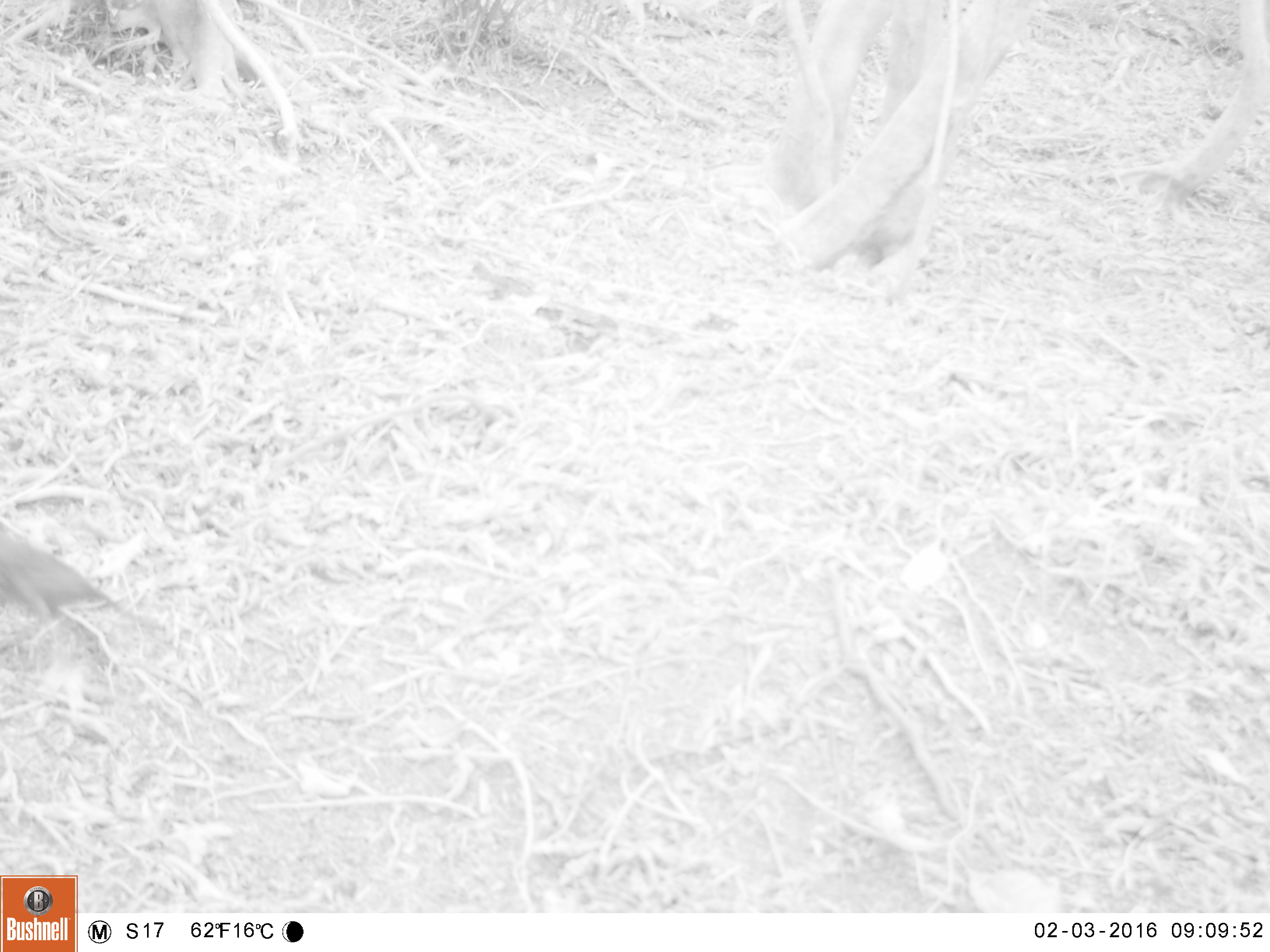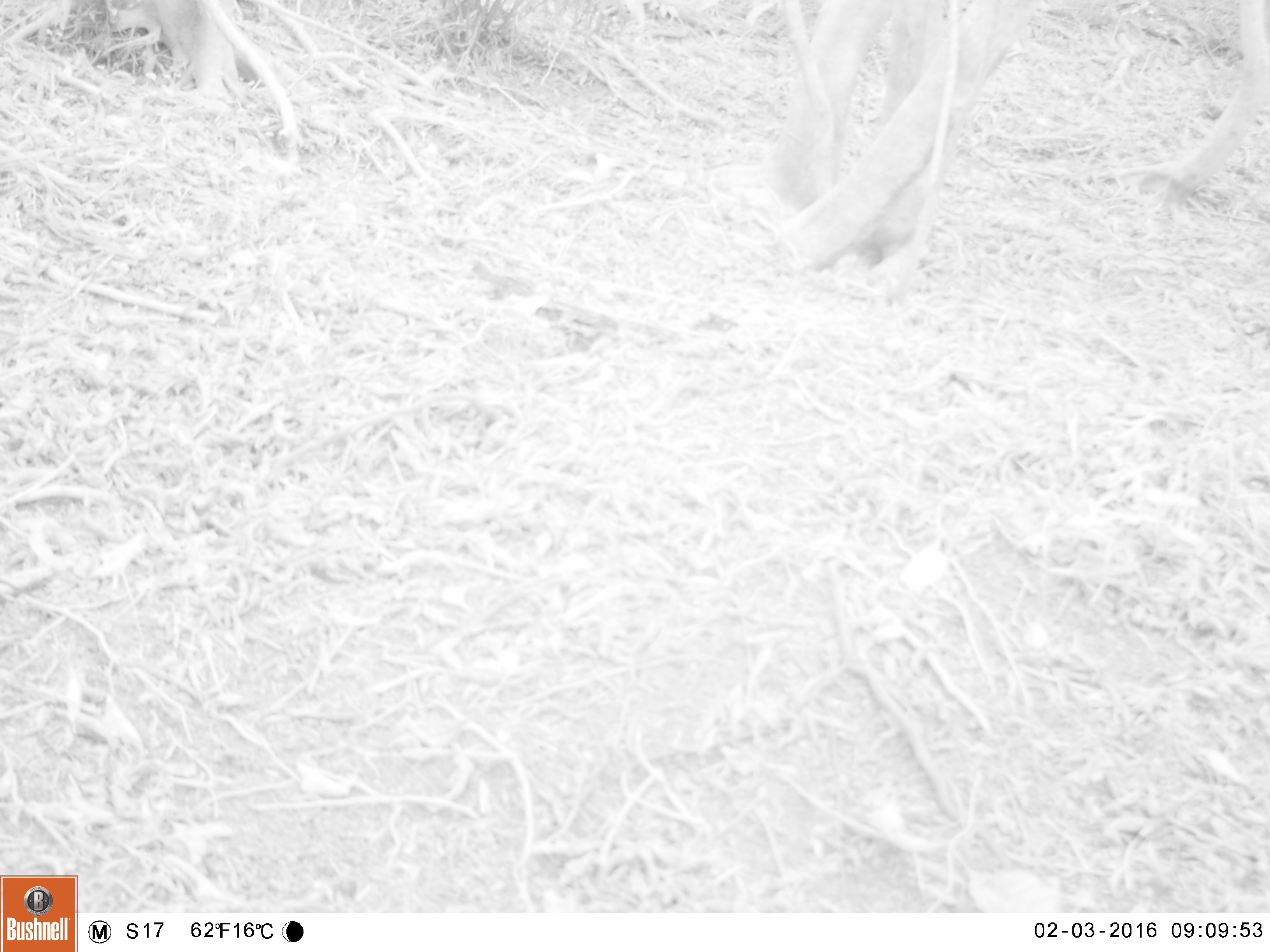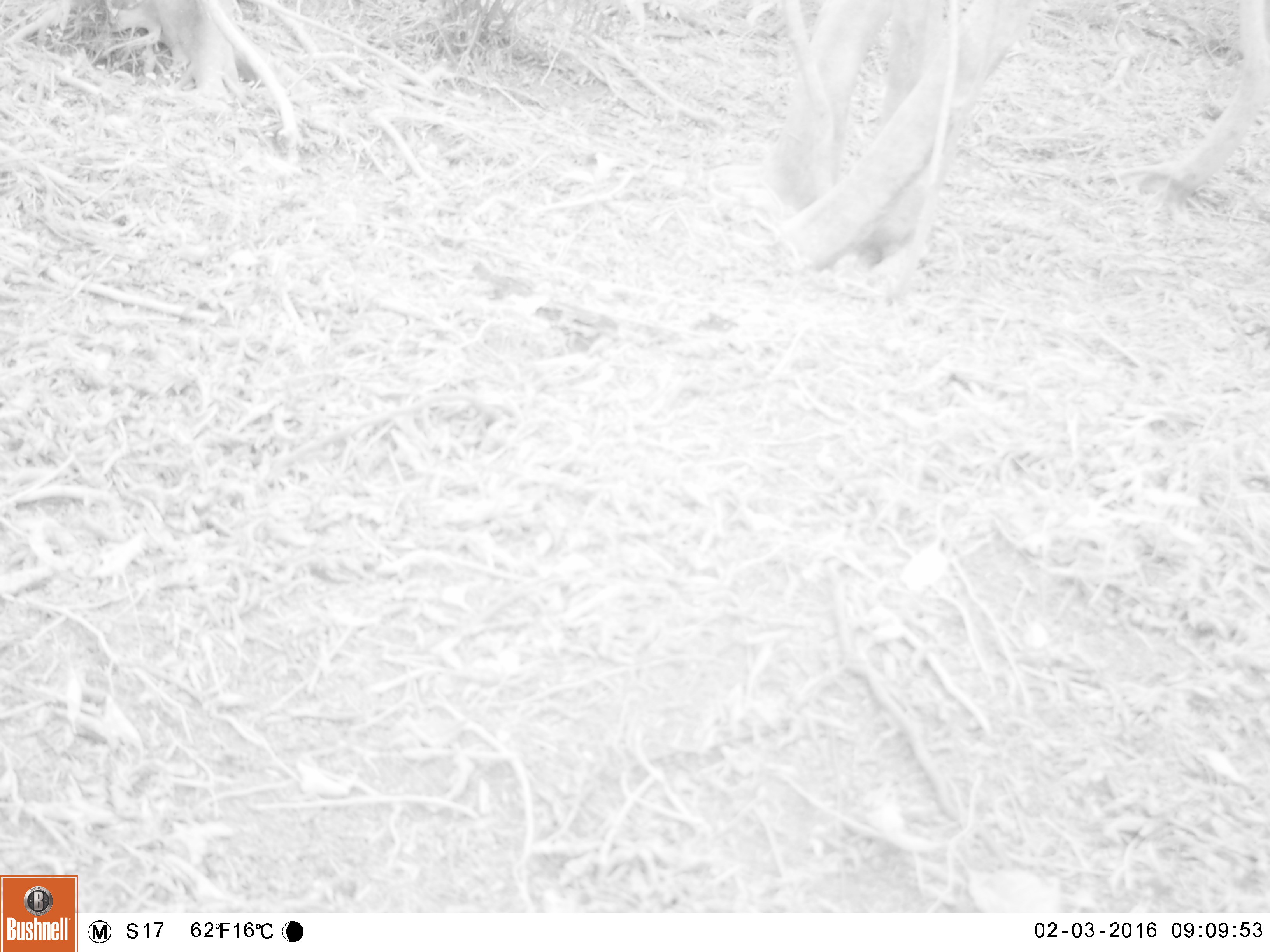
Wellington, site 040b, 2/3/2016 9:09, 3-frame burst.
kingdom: Animalia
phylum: Chordata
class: Aves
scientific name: Aves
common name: bird